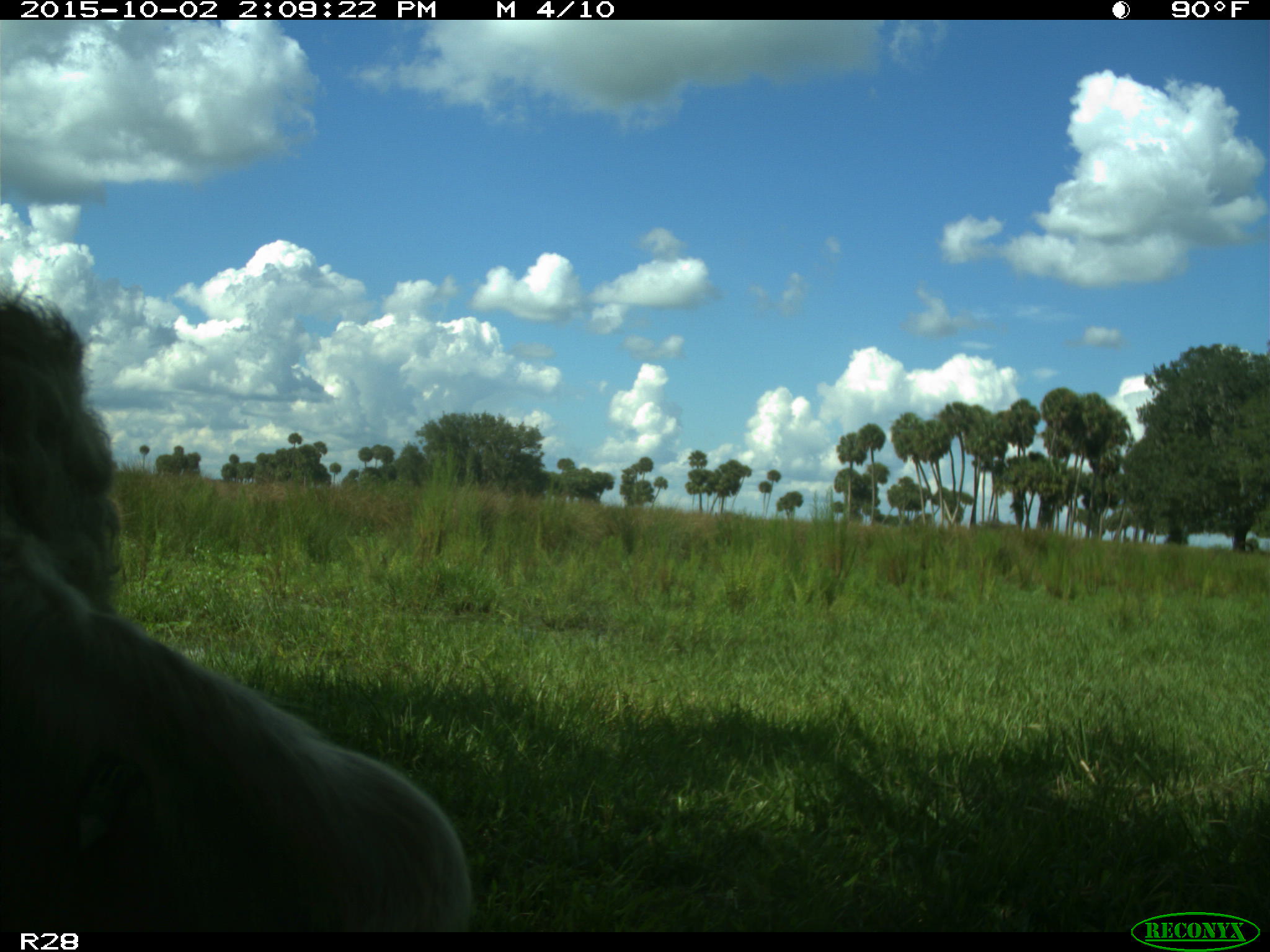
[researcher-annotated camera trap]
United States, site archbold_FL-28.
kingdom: Animalia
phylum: Chordata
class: Mammalia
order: Artiodactyla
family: Bovidae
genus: Bos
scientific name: Bos taurus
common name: domestic cow